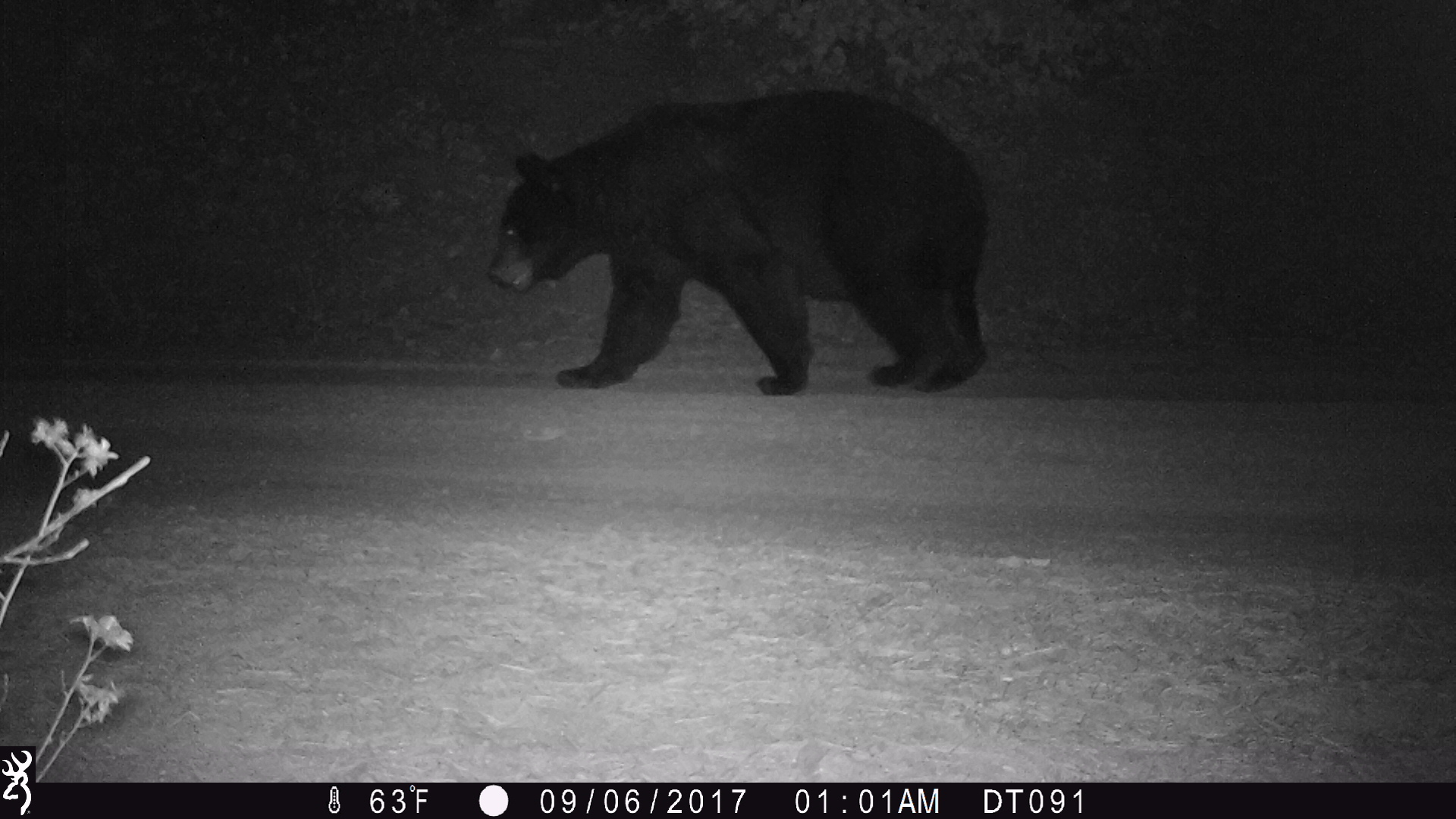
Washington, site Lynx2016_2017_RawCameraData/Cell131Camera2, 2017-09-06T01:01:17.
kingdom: Animalia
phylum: Chordata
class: Mammalia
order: Carnivora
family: Ursidae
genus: Ursus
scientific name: Ursus americanus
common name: american black bear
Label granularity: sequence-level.